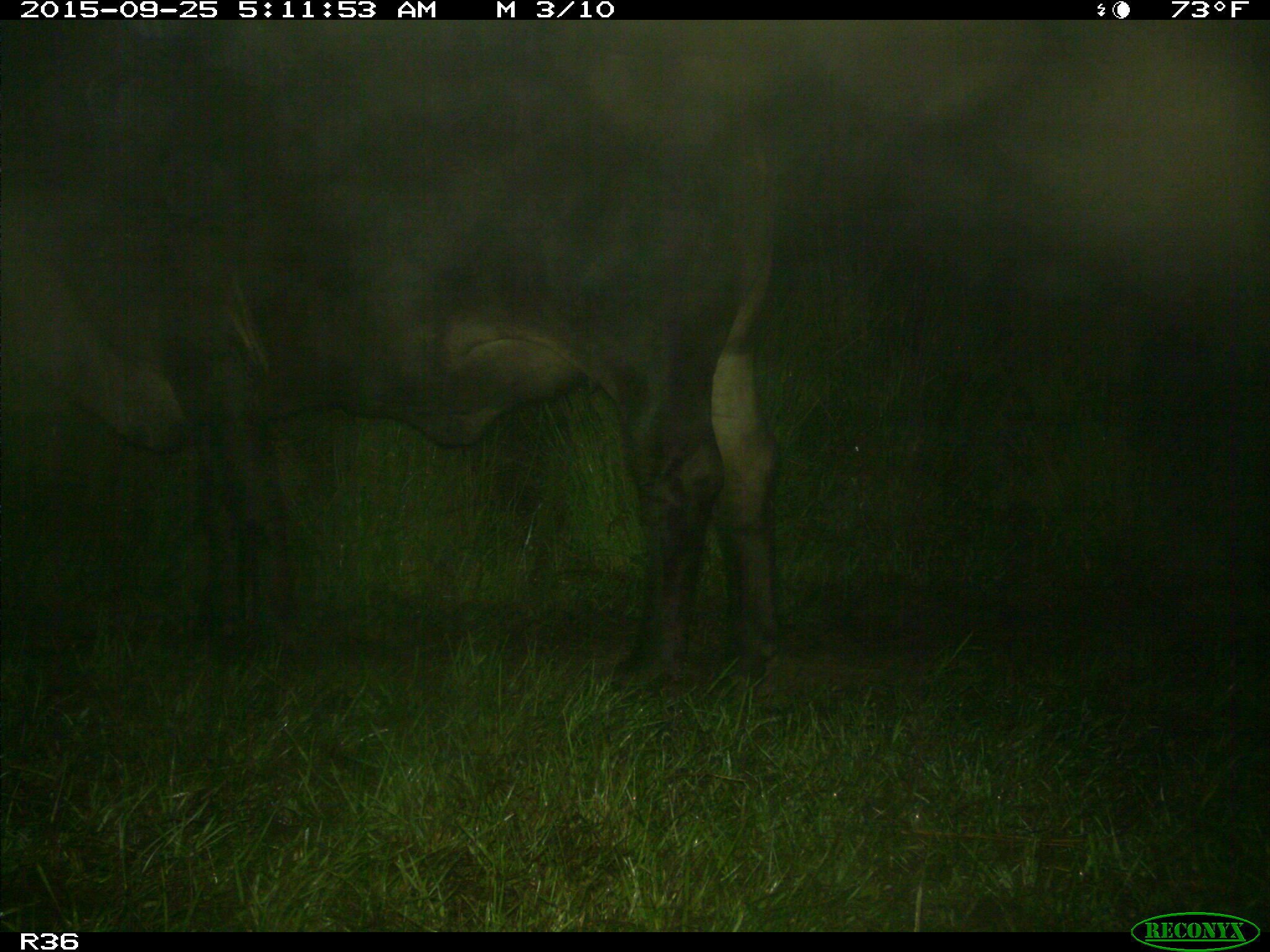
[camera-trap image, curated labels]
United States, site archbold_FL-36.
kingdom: Animalia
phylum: Chordata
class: Mammalia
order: Artiodactyla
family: Bovidae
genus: Bos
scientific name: Bos taurus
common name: domestic cow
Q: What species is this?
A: Bos taurus (domestic cow).